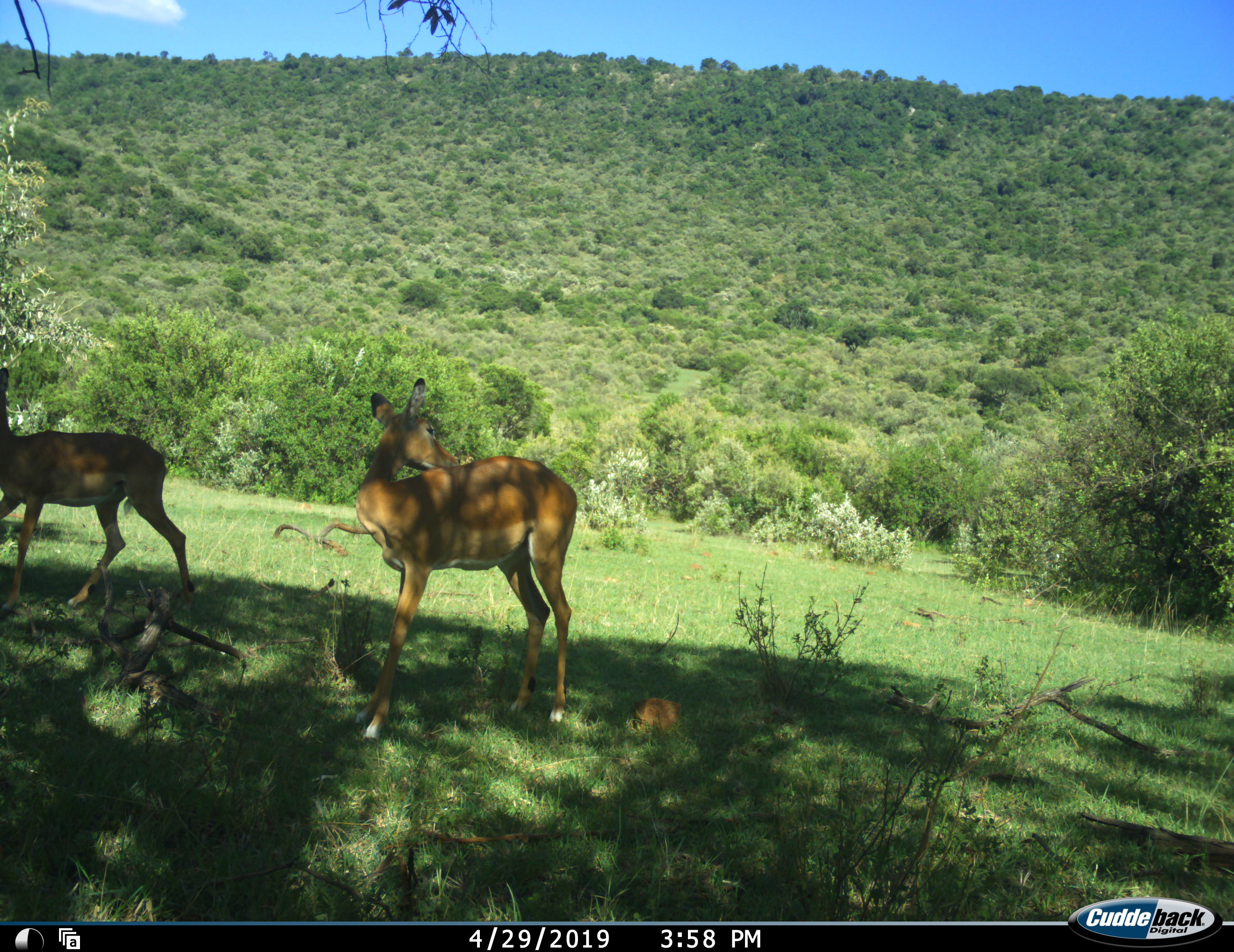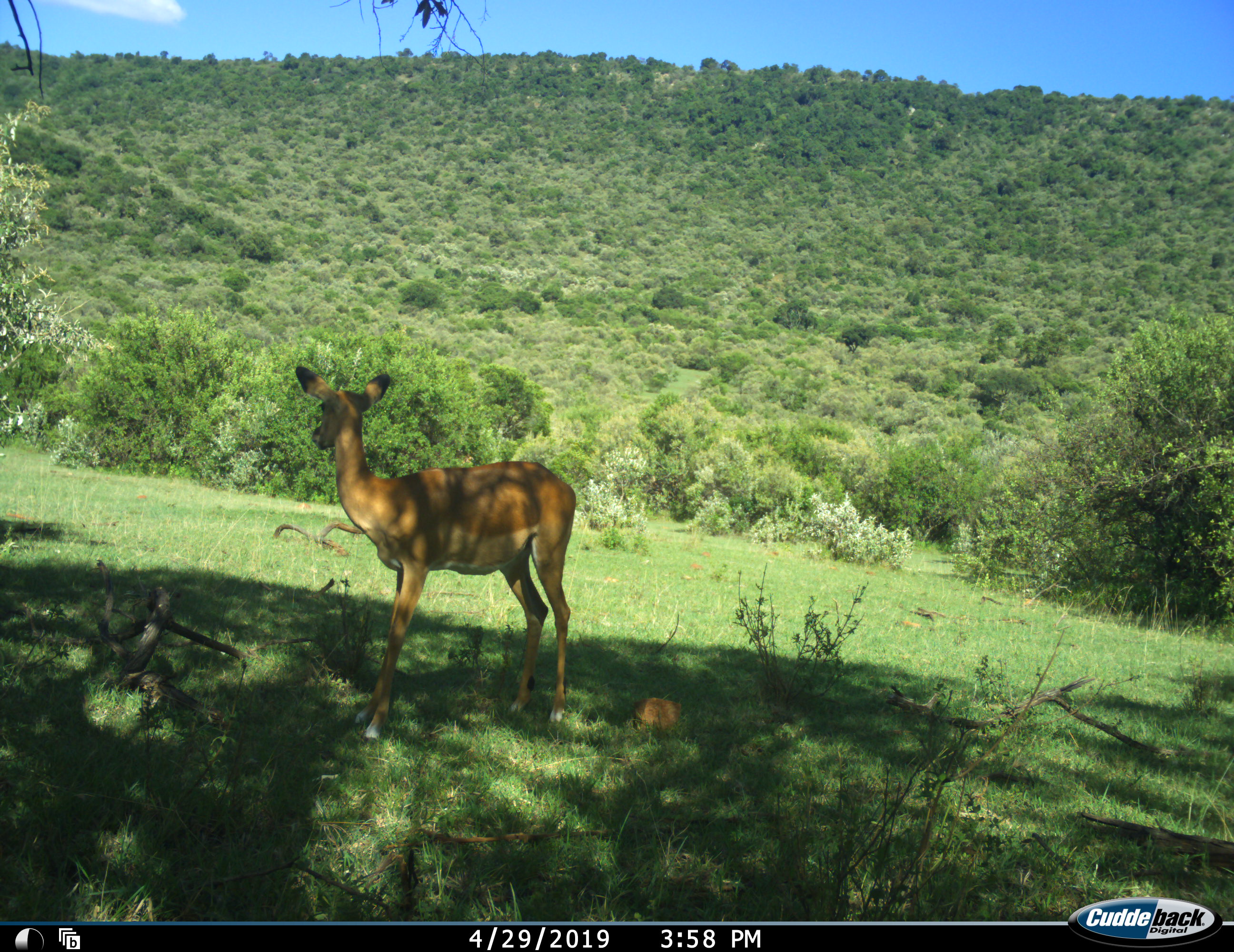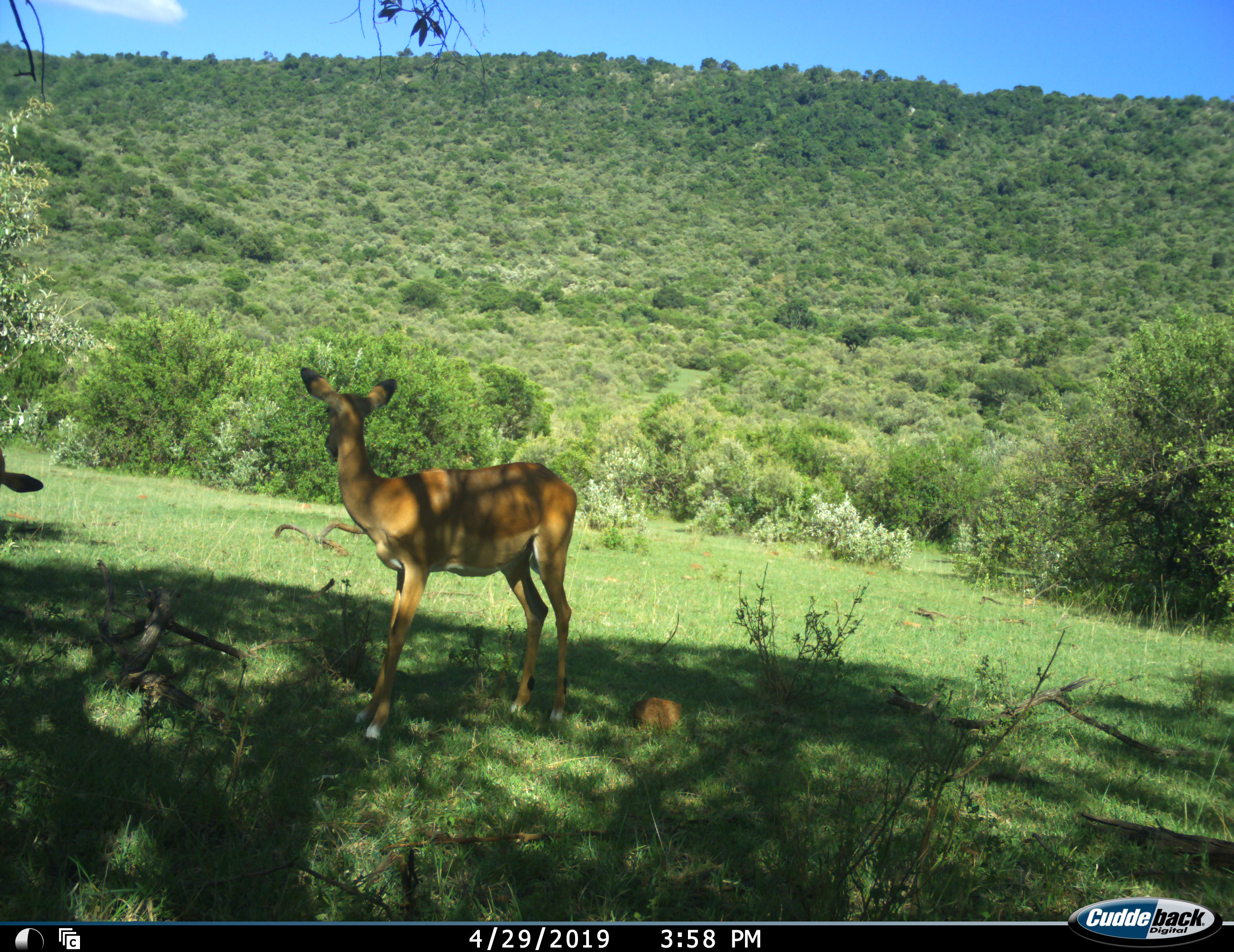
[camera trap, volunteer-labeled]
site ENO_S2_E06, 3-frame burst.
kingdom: Animalia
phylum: Chordata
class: Mammalia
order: Artiodactyla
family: Bovidae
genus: Aepyceros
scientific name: Aepyceros melampus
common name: impala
Impala (Aepyceros melampus), count 2. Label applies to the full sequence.